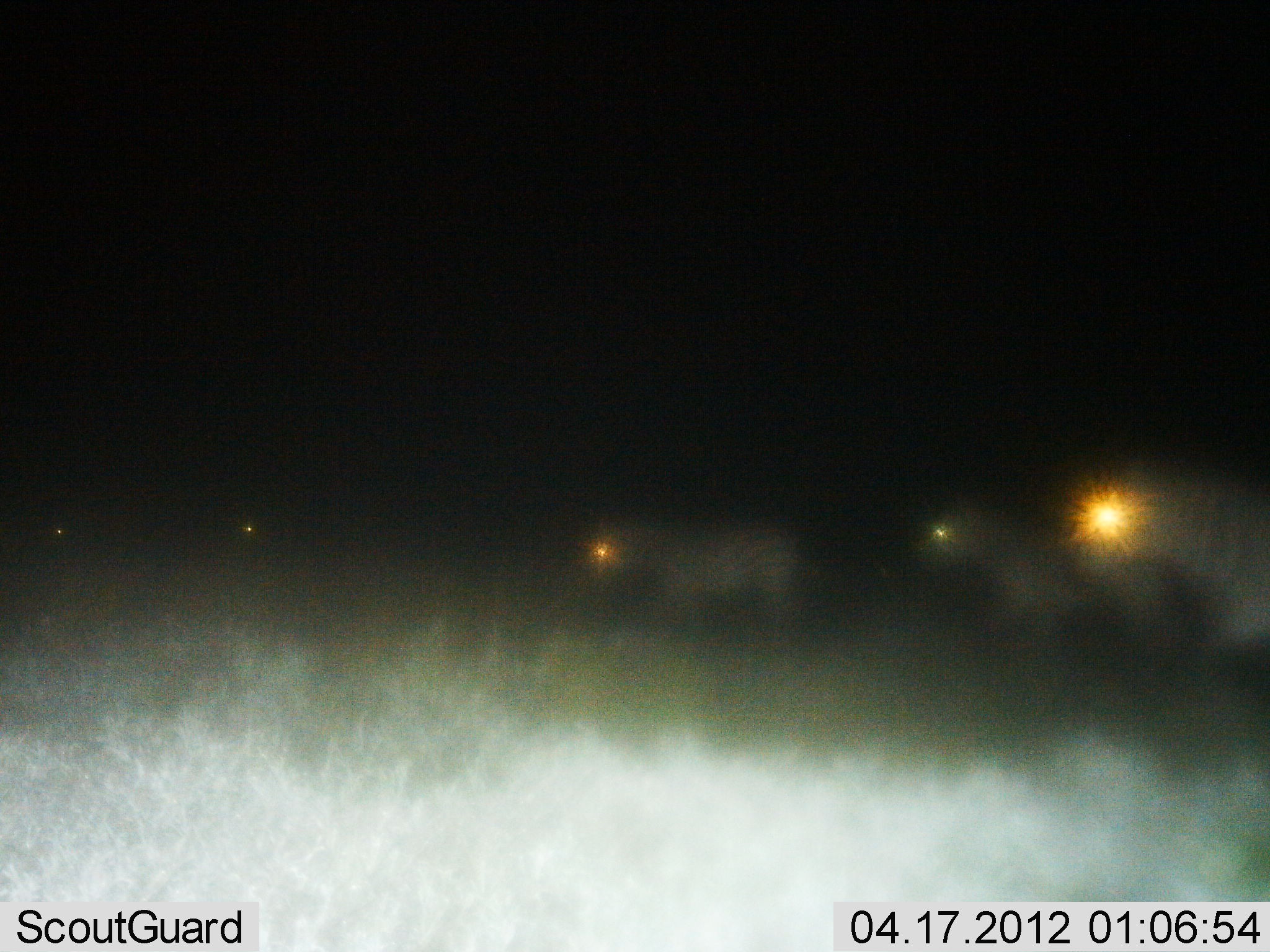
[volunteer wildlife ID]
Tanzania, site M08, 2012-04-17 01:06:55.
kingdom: Animalia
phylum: Chordata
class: Mammalia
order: Perissodactyla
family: Equidae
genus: Equus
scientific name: Equus quagga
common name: plains zebra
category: zebra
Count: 5.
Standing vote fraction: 32%.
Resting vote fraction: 0%.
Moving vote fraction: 73%.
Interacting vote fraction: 0%.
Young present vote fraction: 0%.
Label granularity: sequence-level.